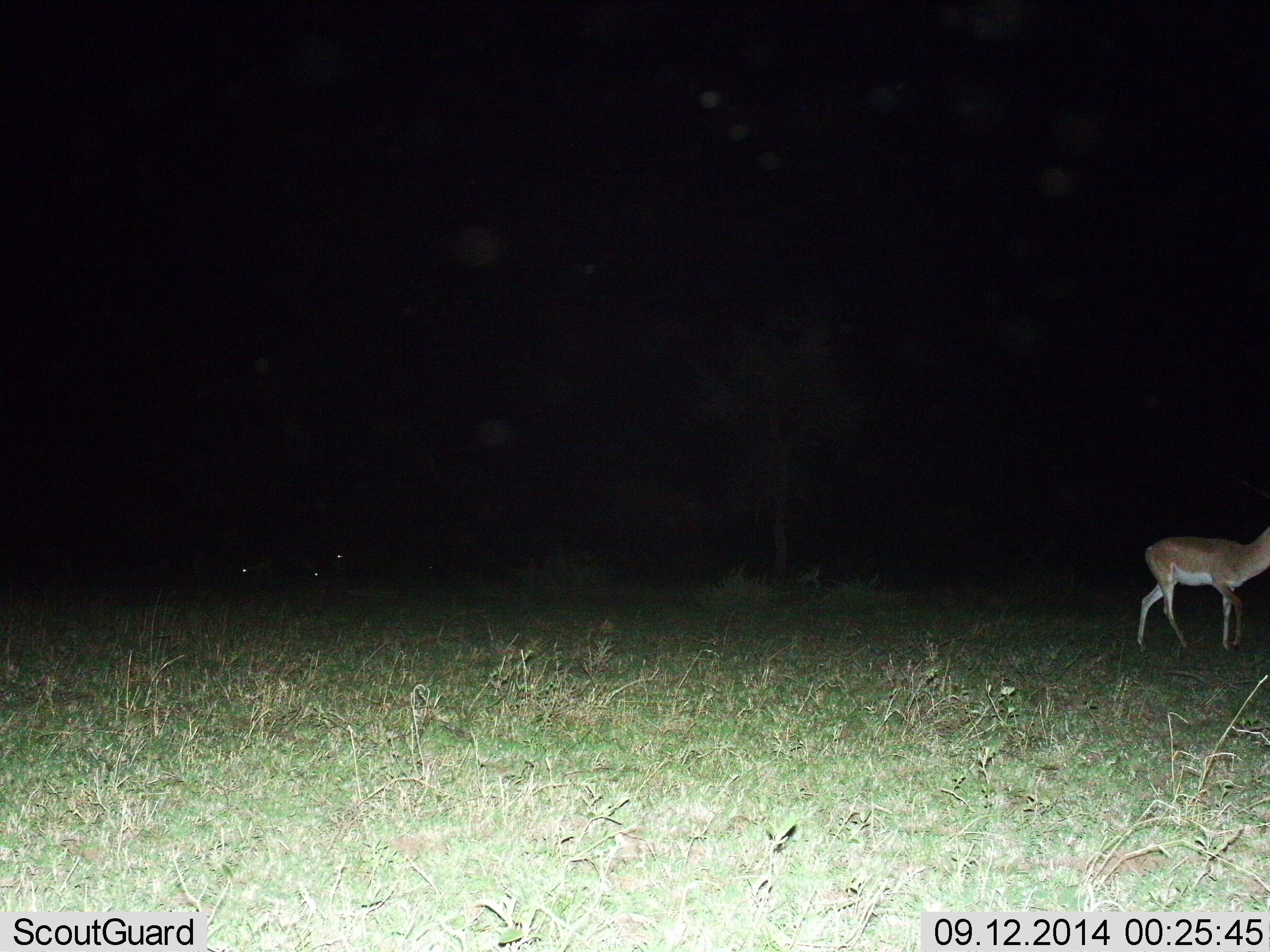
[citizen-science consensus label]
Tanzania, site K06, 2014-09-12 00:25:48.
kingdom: Animalia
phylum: Chordata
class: Mammalia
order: Artiodactyla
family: Bovidae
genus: Nanger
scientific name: Nanger granti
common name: grant's gazelle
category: gazellegrants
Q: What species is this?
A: Gazellegrants (grant's gazelle) (Nanger granti).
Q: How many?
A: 1.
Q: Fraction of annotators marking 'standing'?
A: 60%.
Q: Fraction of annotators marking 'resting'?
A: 0%.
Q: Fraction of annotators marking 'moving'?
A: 40%.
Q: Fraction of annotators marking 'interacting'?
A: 0%.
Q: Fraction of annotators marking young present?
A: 0%.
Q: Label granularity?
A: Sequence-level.